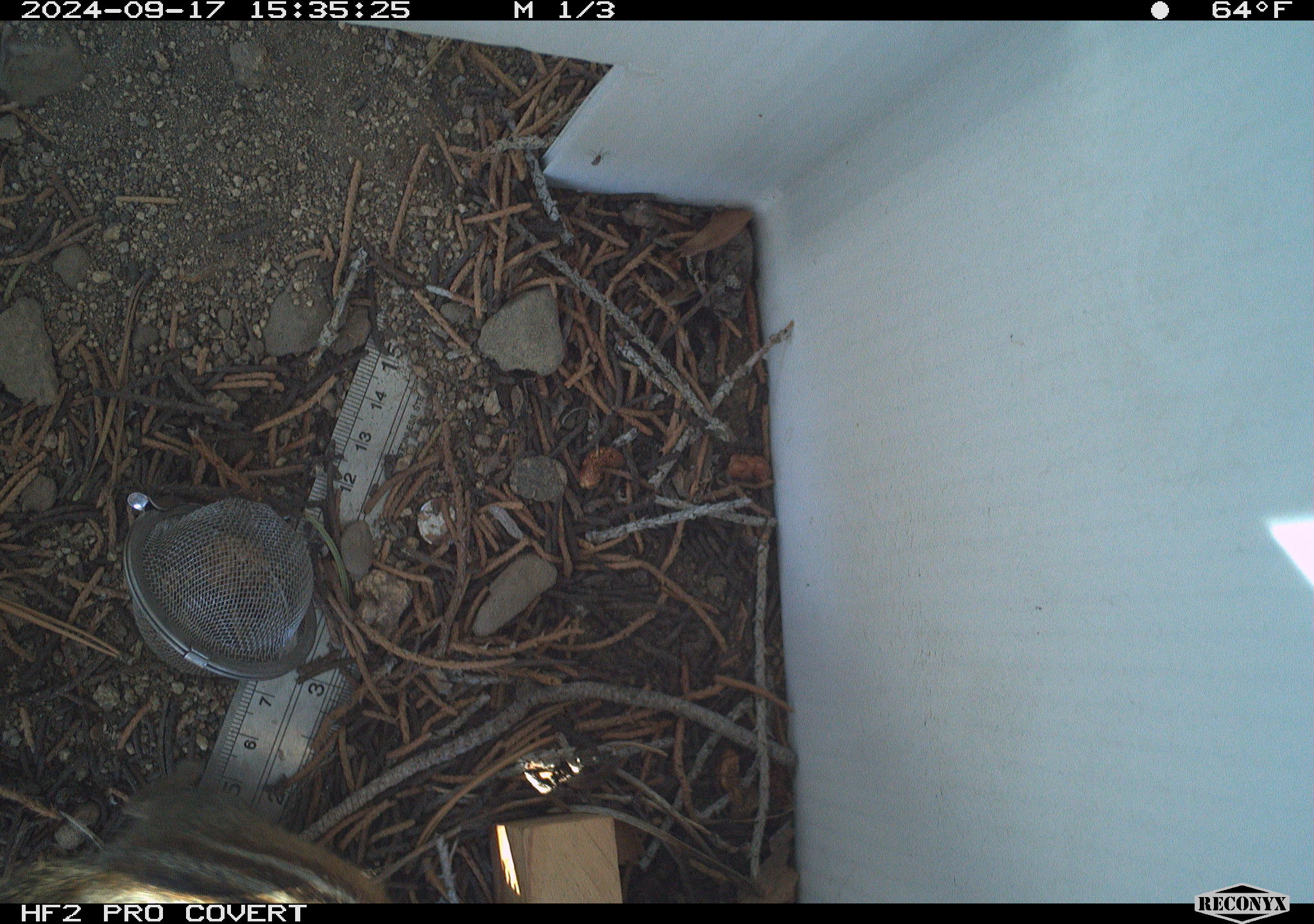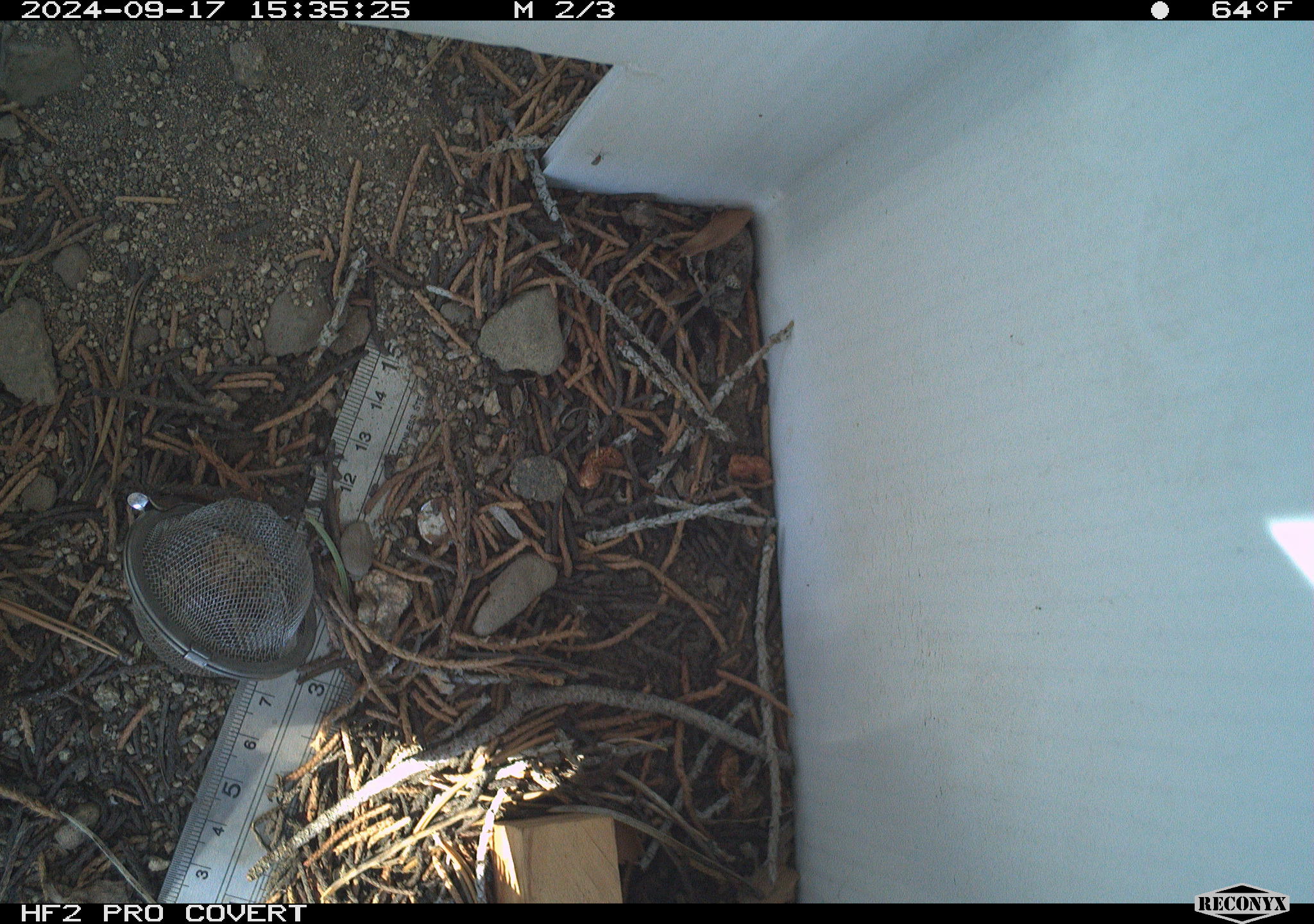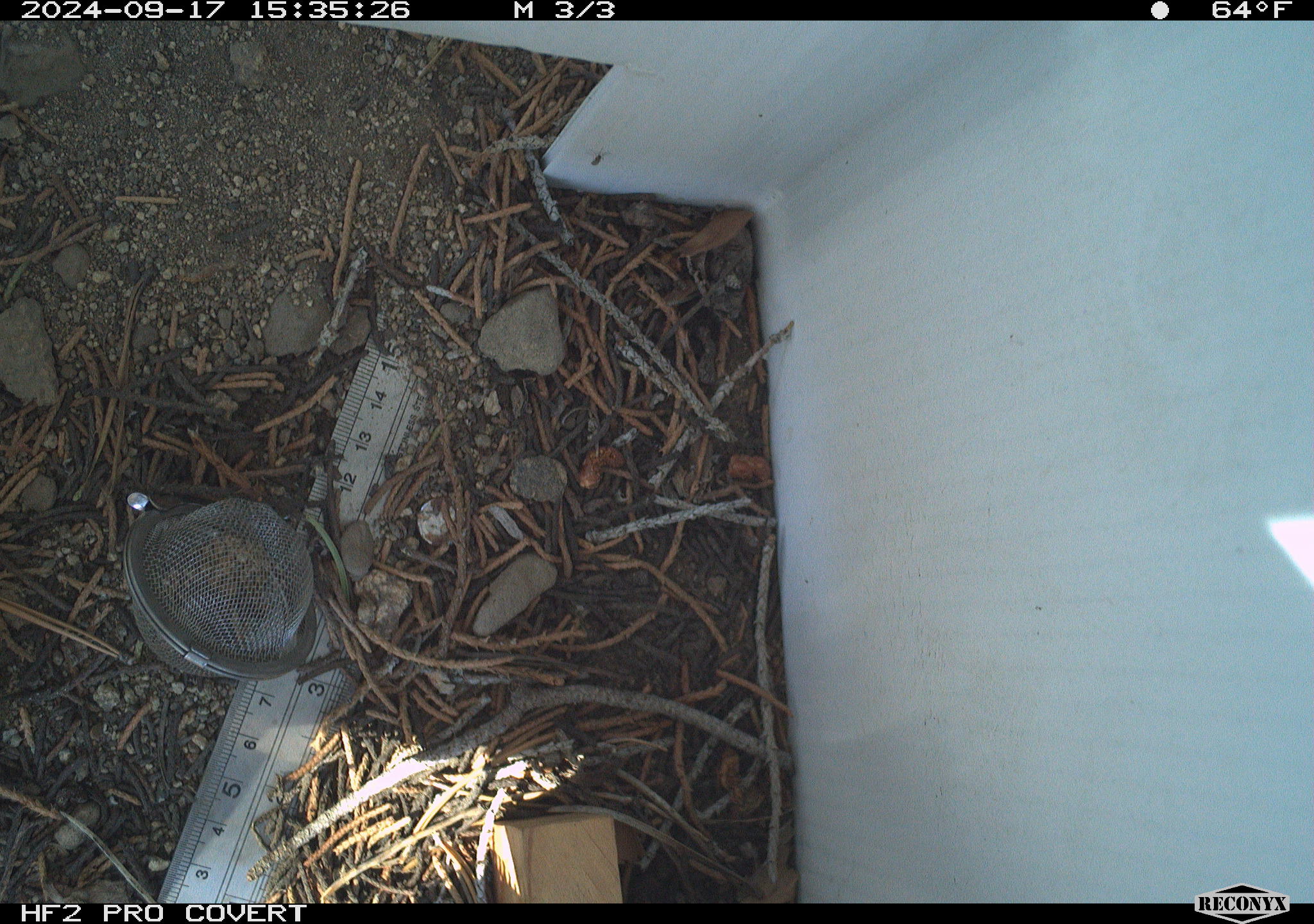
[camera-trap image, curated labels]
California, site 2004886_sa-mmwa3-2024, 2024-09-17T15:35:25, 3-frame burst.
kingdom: Animalia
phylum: Chordata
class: Mammalia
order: Rodentia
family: Sciuridae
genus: Neotamias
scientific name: Neotamias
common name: western chipmunks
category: neotamias species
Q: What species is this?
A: Neotamias species (western chipmunks) (Neotamias).